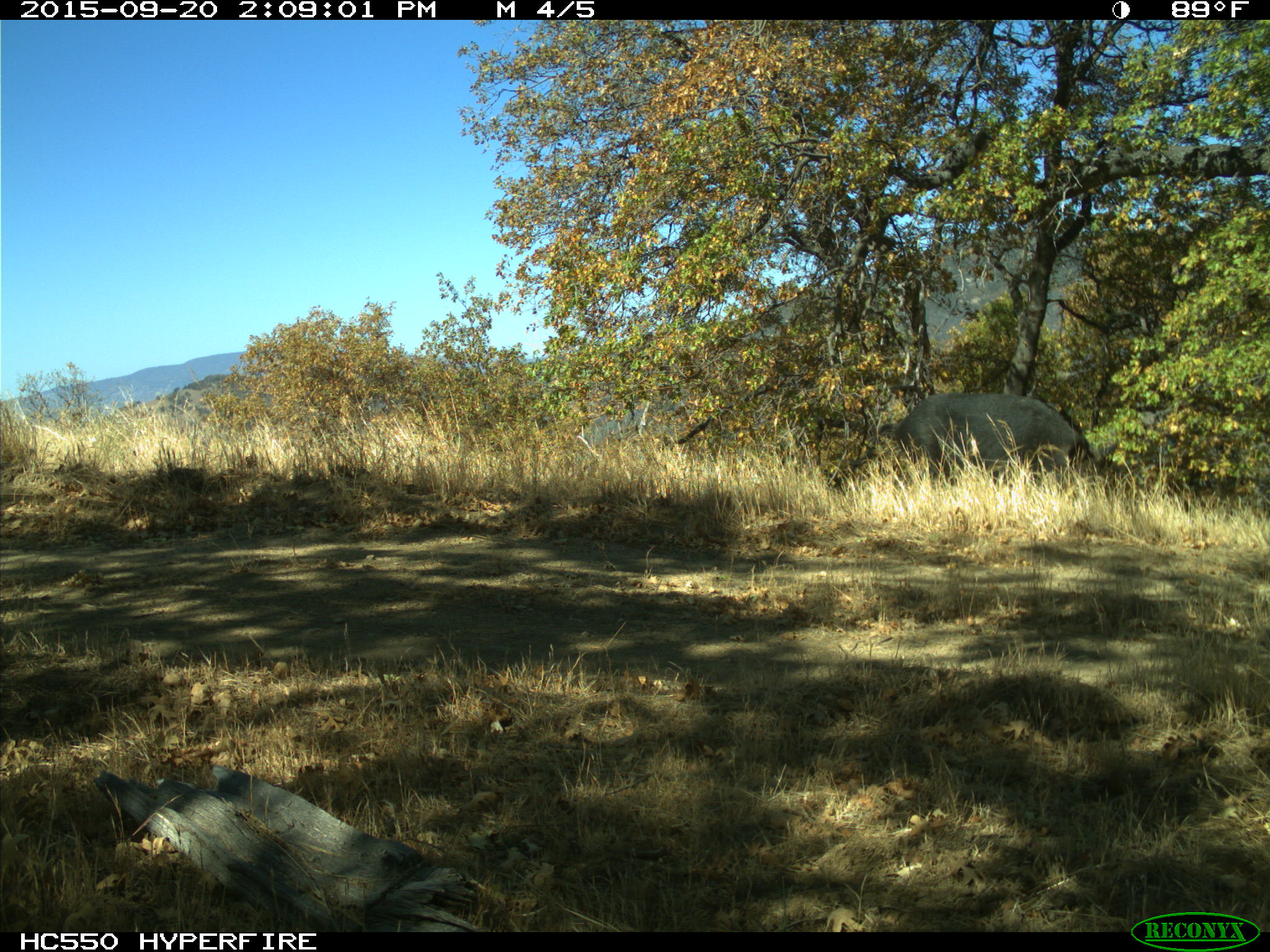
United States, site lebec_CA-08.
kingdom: Animalia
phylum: Chordata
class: Mammalia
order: Artiodactyla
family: Suidae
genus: Sus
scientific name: Sus scrofa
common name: wild boar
Sus scrofa (wild boar).